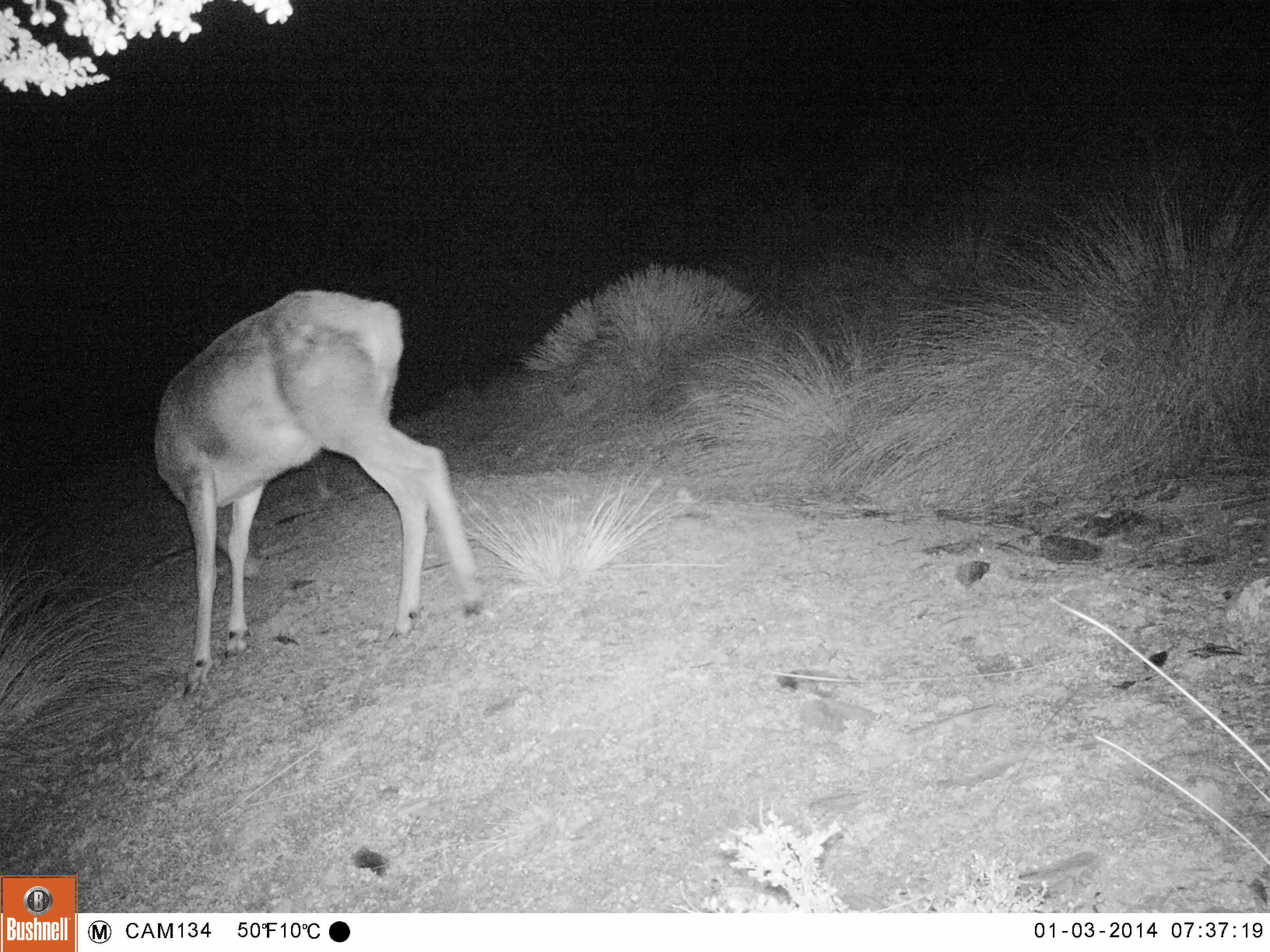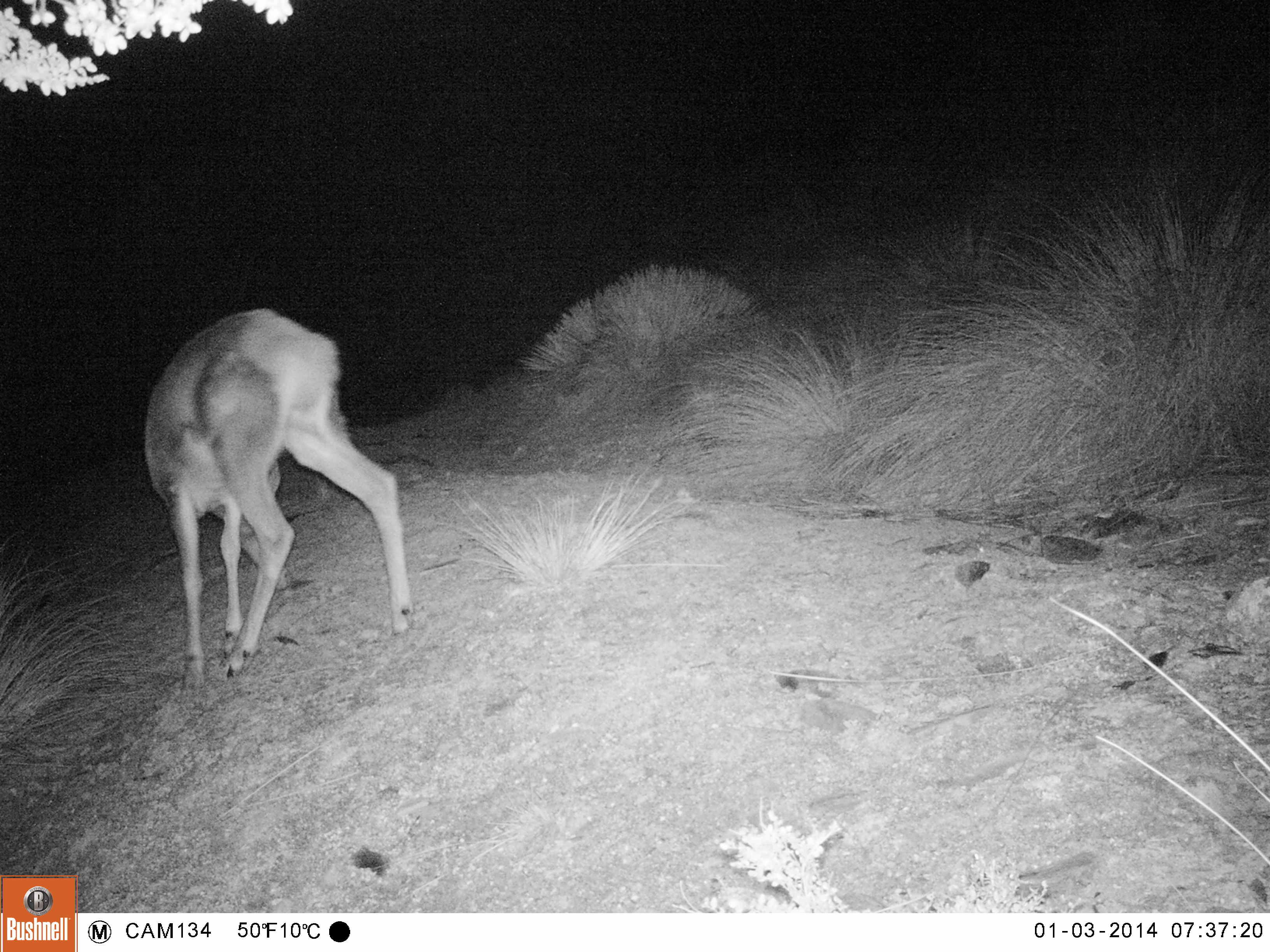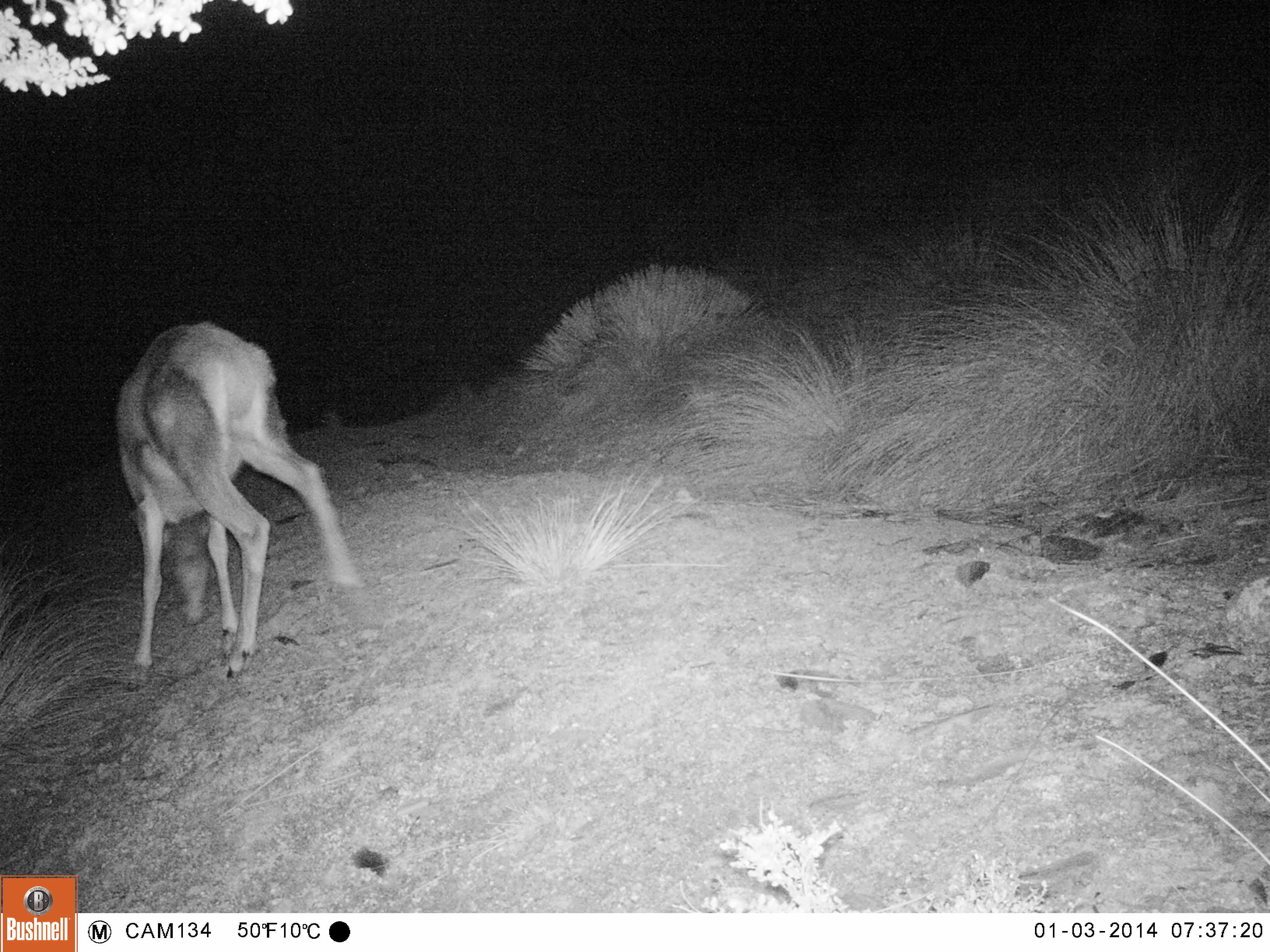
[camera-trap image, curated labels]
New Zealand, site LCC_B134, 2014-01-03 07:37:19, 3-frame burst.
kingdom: Animalia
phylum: Chordata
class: Mammalia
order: Artiodactyla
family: Cervidae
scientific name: Cervidae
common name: deer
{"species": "deer (Cervidae)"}